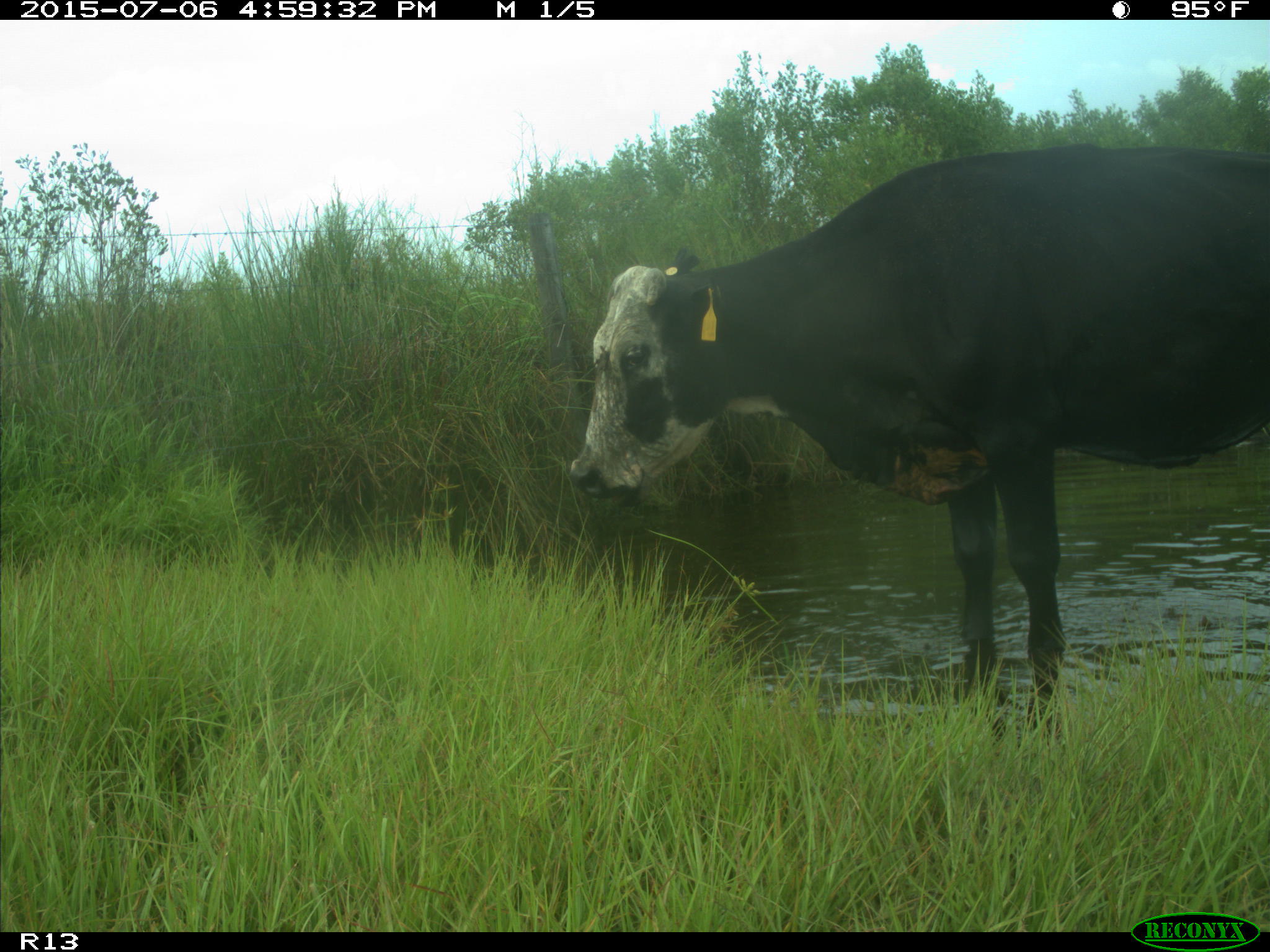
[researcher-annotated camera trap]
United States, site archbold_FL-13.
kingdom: Animalia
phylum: Chordata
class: Mammalia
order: Artiodactyla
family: Bovidae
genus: Bos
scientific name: Bos taurus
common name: domestic cow